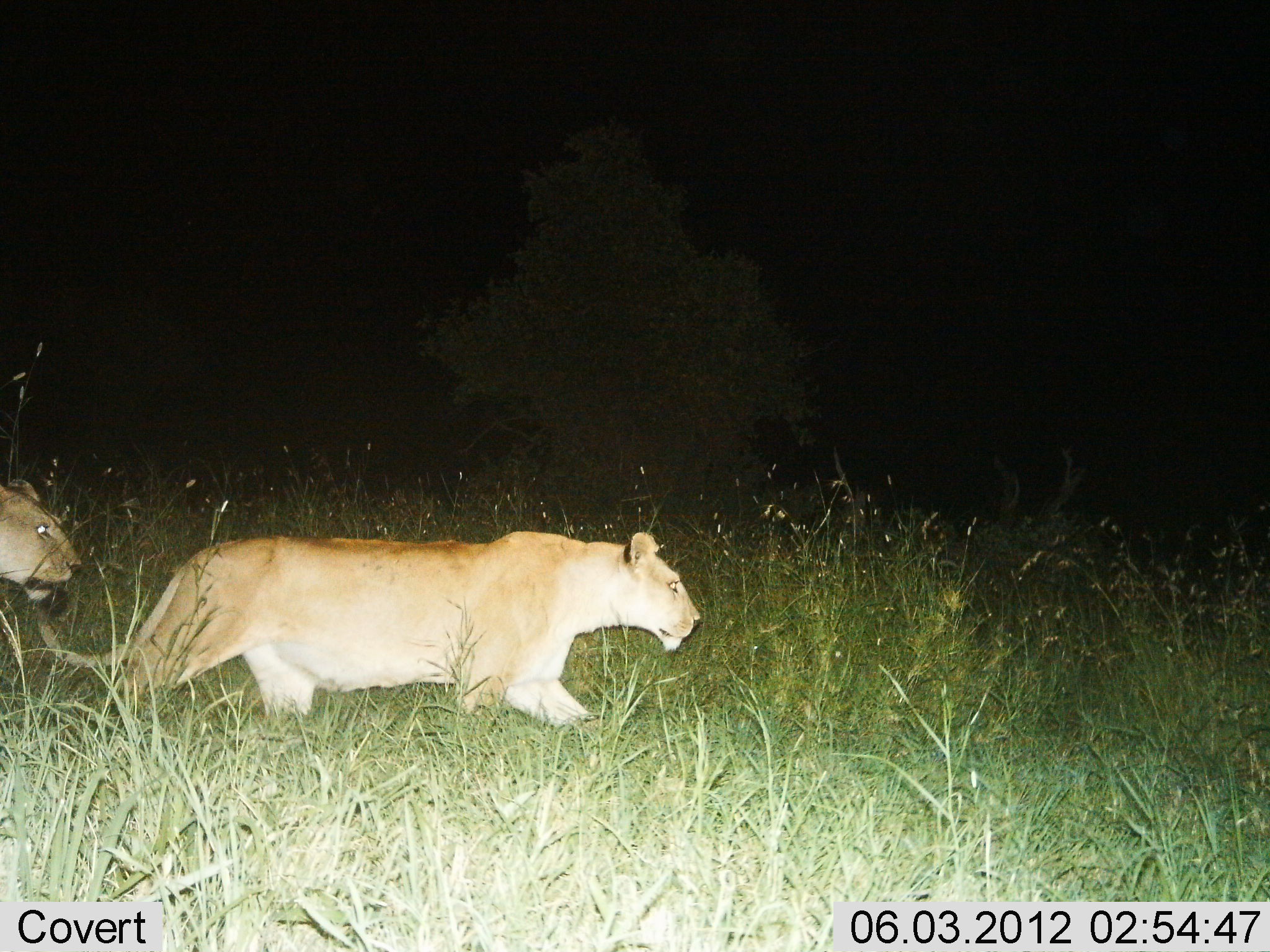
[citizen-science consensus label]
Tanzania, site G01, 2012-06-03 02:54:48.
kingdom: Animalia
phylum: Chordata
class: Mammalia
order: Carnivora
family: Felidae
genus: Panthera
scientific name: Panthera leo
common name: lion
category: lionfemale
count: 2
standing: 0%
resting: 0%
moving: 100%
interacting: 0%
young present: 0%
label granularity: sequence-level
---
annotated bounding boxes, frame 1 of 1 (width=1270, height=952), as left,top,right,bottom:
animal: 32,530,702,737; 0,475,82,603